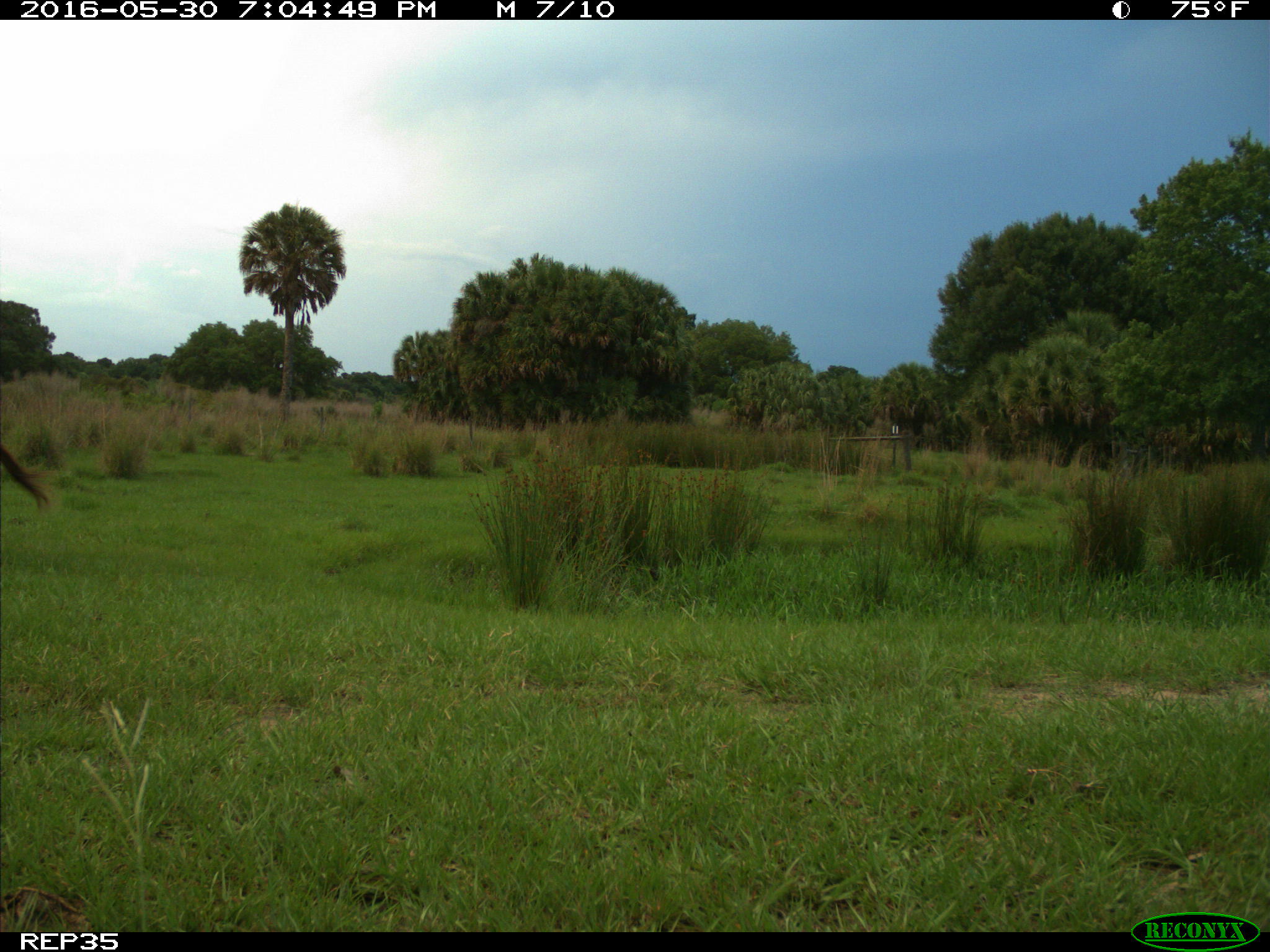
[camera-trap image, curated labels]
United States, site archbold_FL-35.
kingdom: Animalia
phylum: Chordata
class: Mammalia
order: Artiodactyla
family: Bovidae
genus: Bos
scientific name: Bos taurus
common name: domestic cow